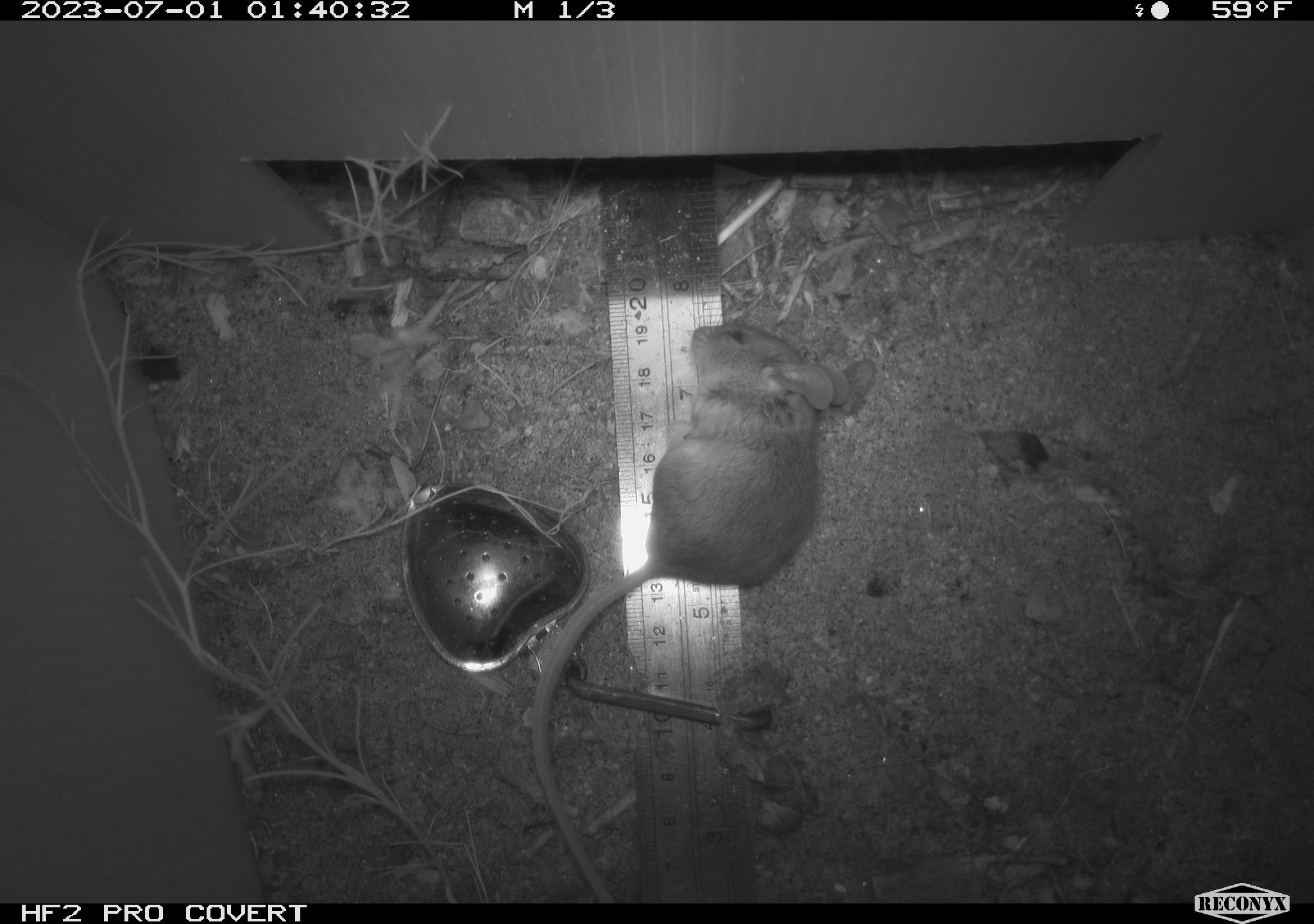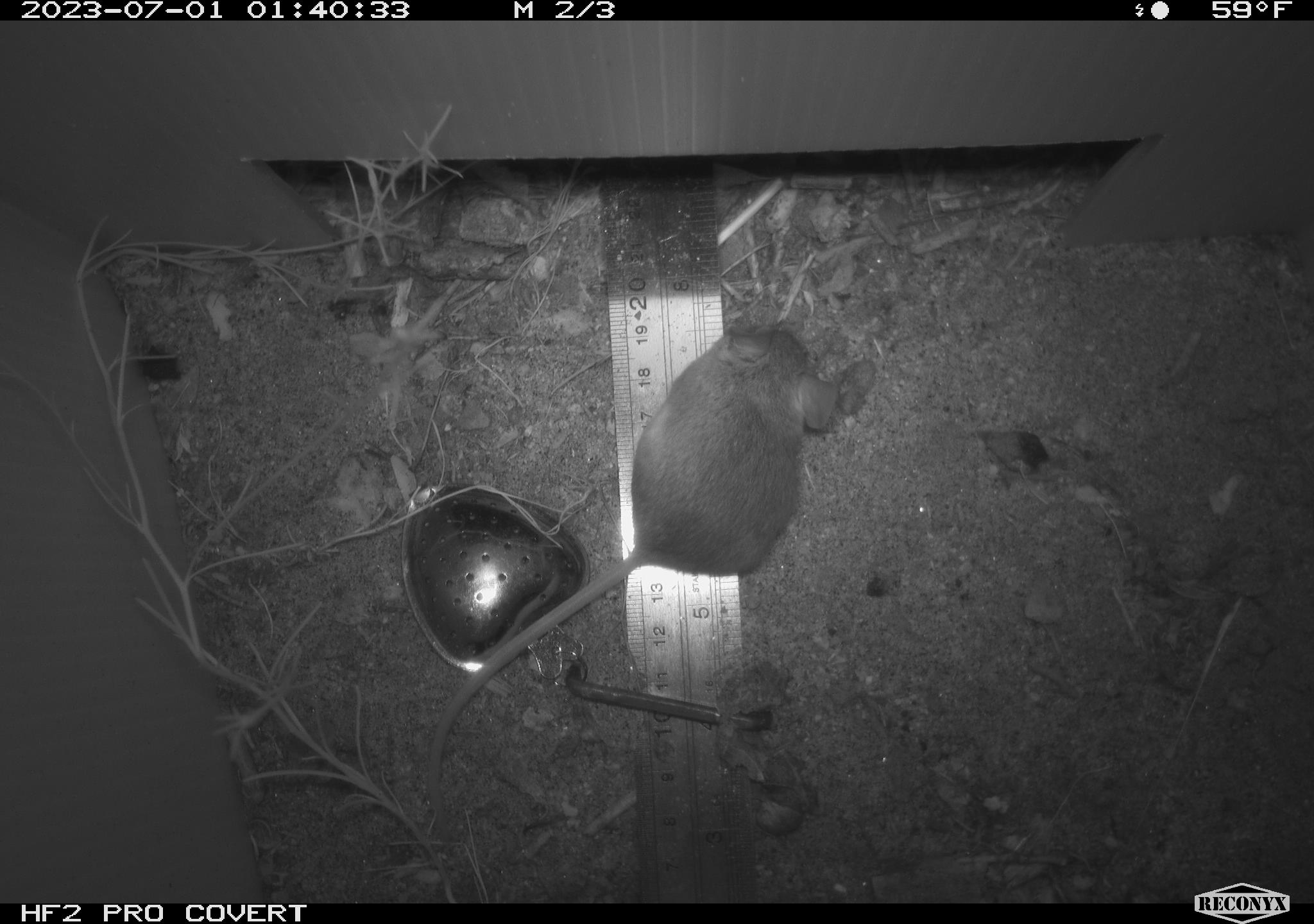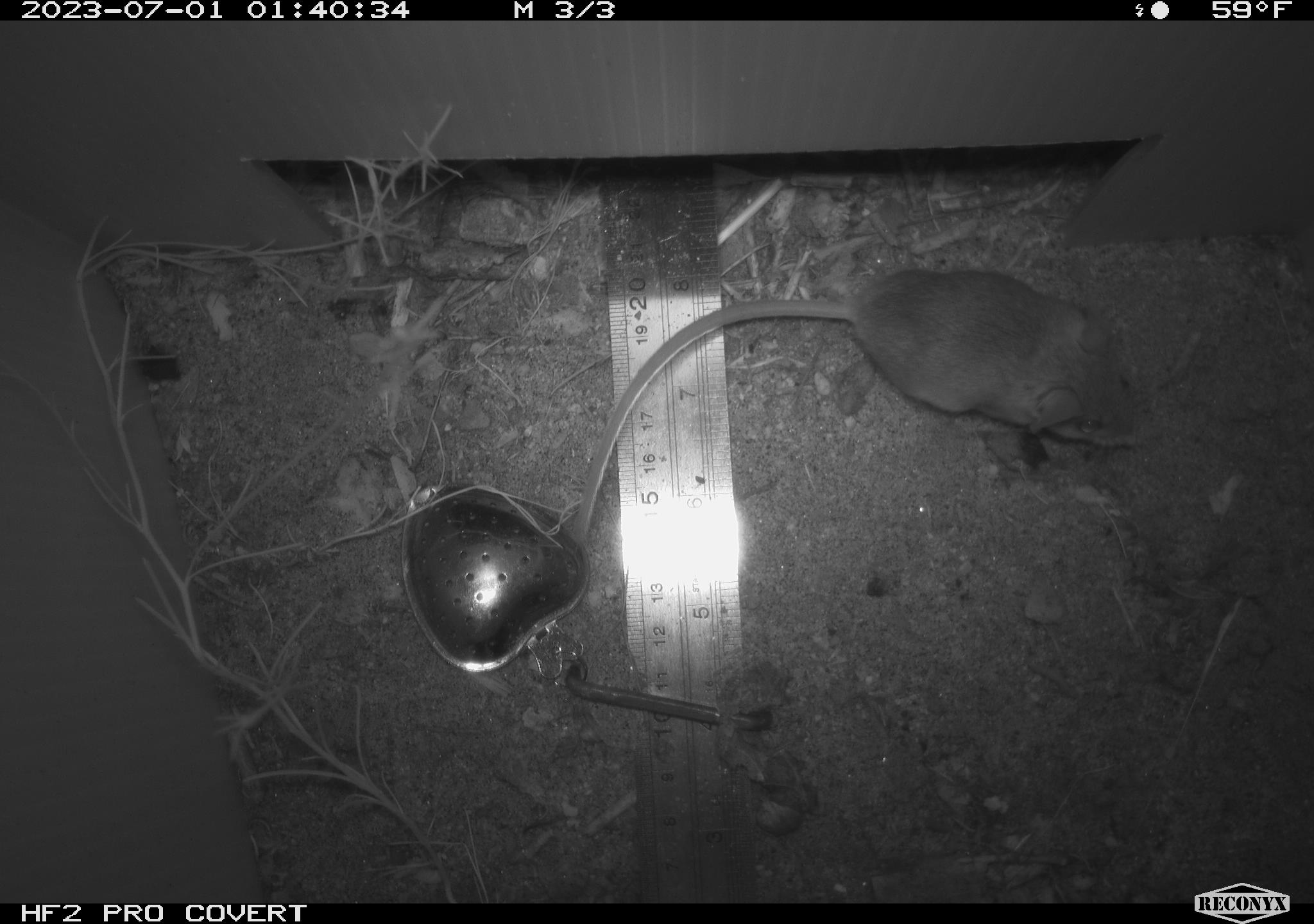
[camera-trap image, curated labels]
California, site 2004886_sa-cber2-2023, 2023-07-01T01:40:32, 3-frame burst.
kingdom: Animalia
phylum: Chordata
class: Mammalia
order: Rodentia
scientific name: Rodentia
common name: mouse species